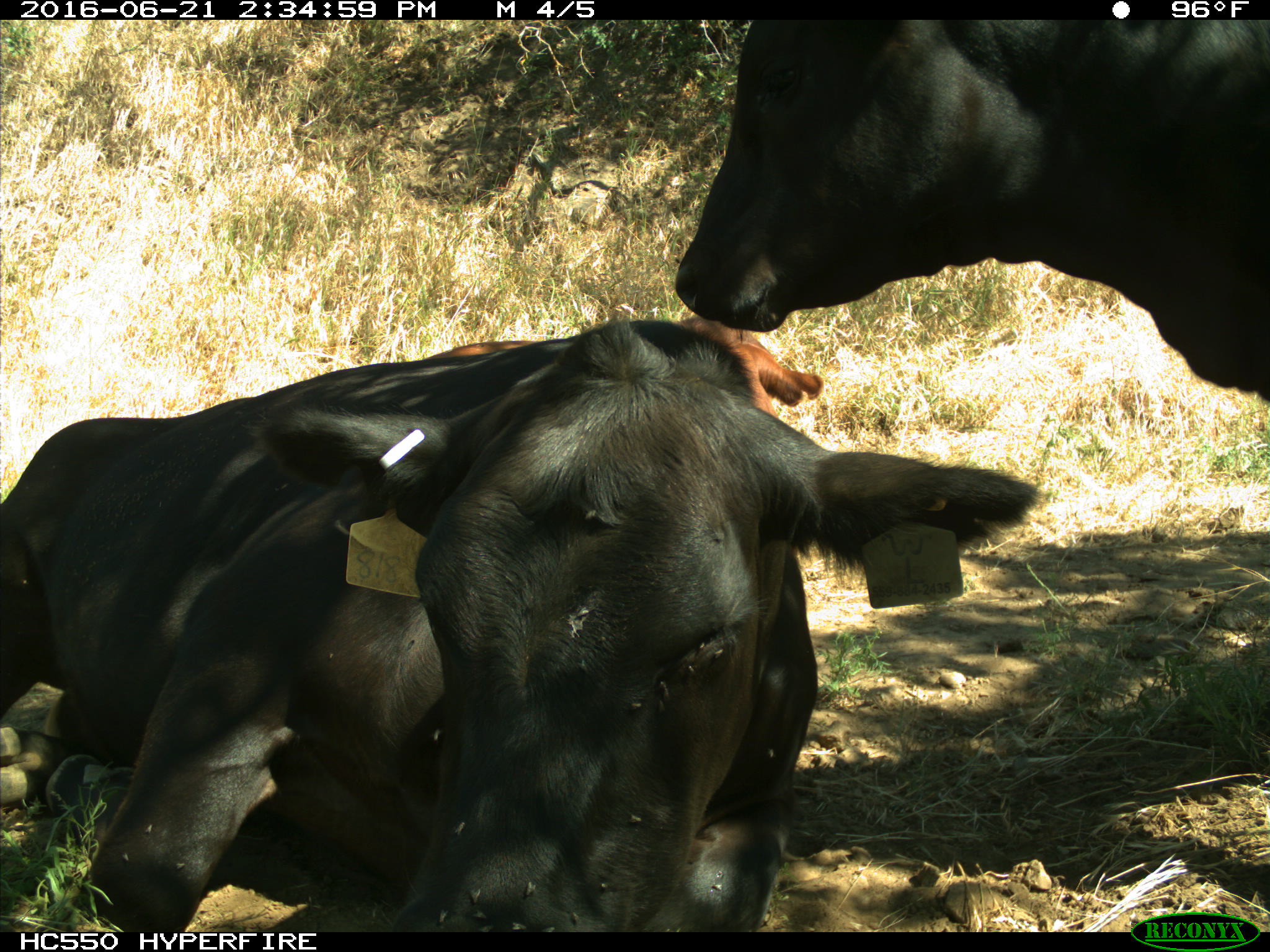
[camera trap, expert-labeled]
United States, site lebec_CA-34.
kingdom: Animalia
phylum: Chordata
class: Mammalia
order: Artiodactyla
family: Bovidae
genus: Bos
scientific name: Bos taurus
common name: domestic cow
Bos taurus (domestic cow).